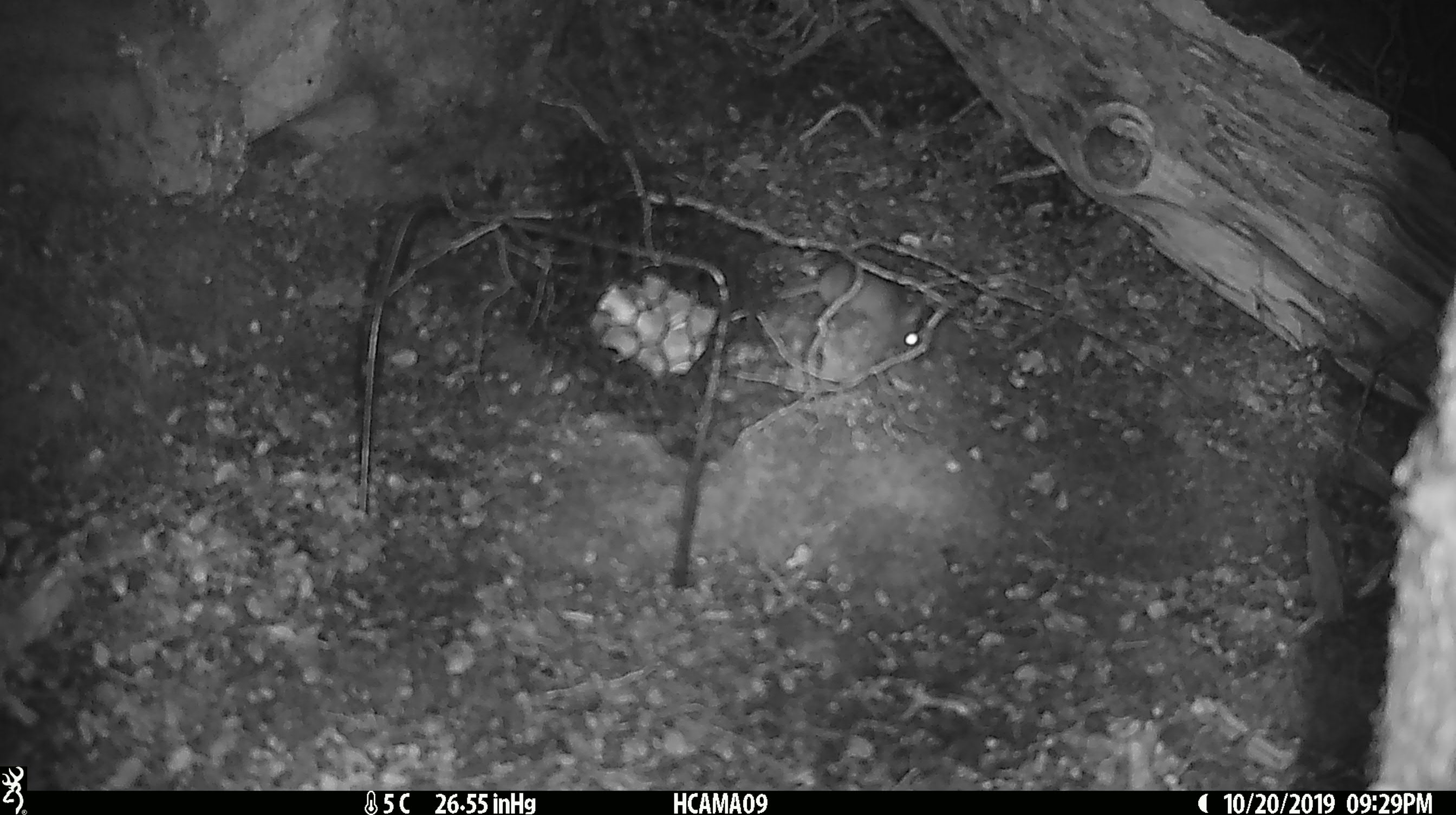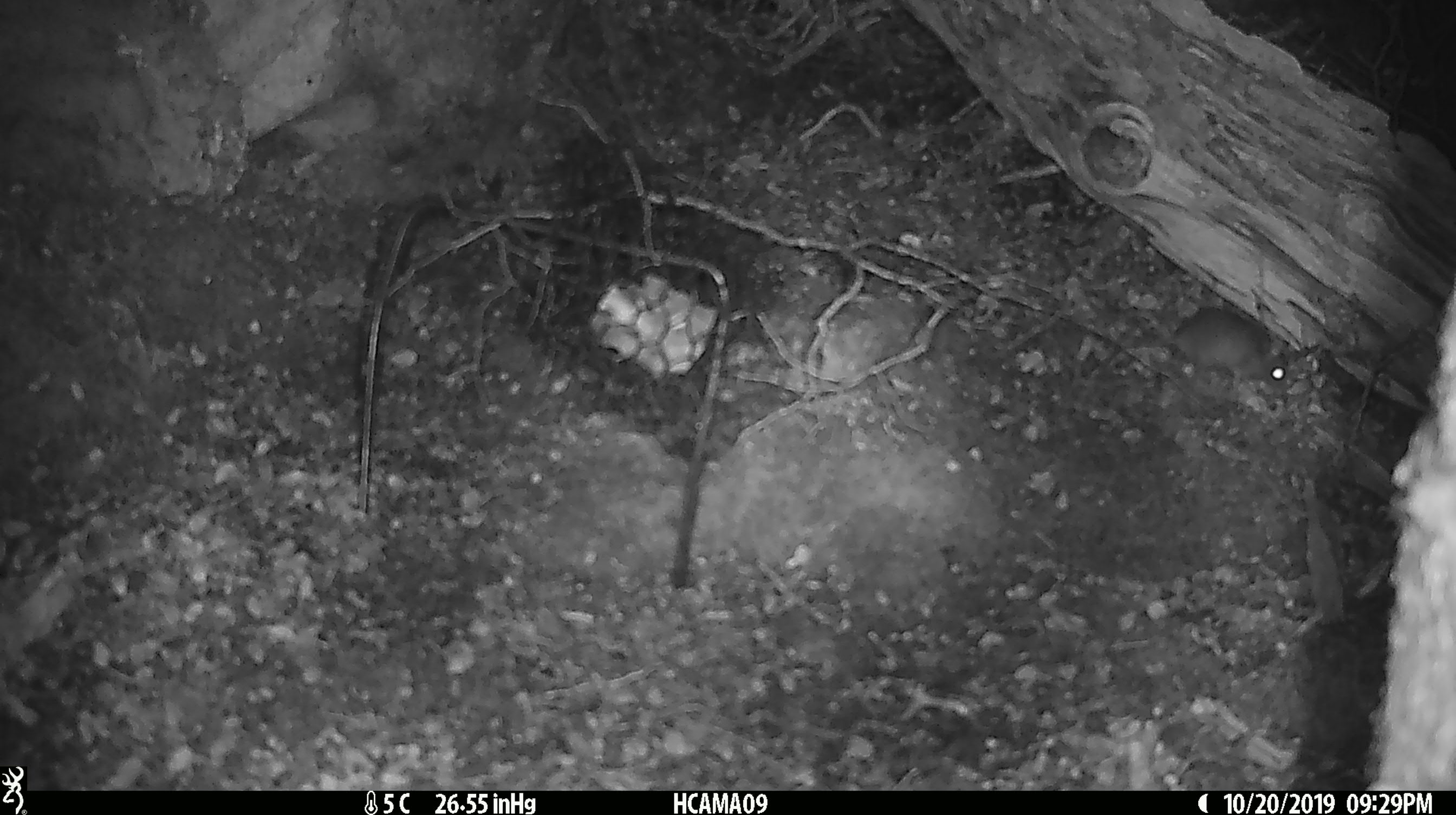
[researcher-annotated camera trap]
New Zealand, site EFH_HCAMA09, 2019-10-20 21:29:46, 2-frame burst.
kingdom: Animalia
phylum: Chordata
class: Mammalia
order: Rodentia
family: Muridae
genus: Mus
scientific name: Mus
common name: mouse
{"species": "mouse (Mus)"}